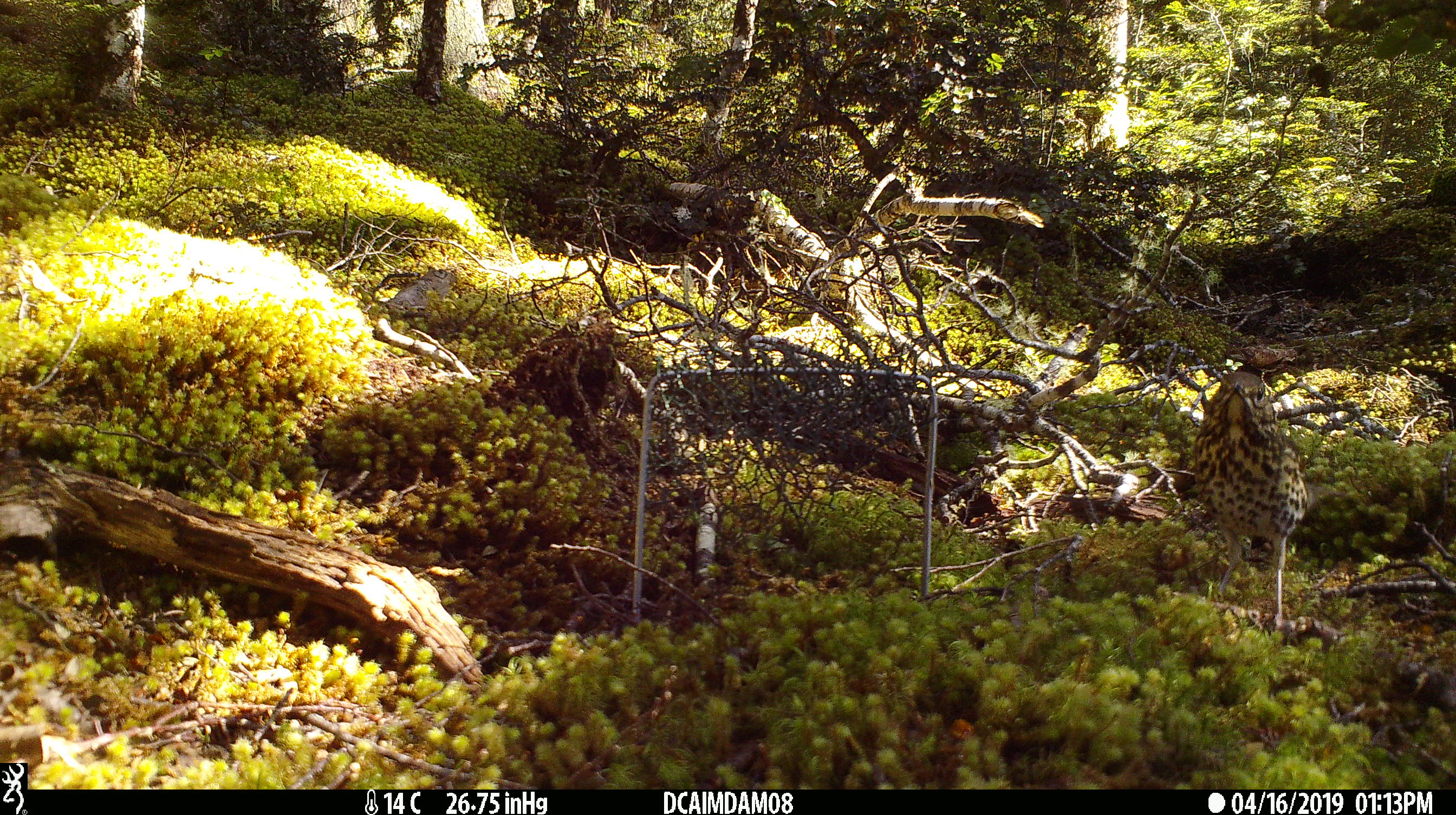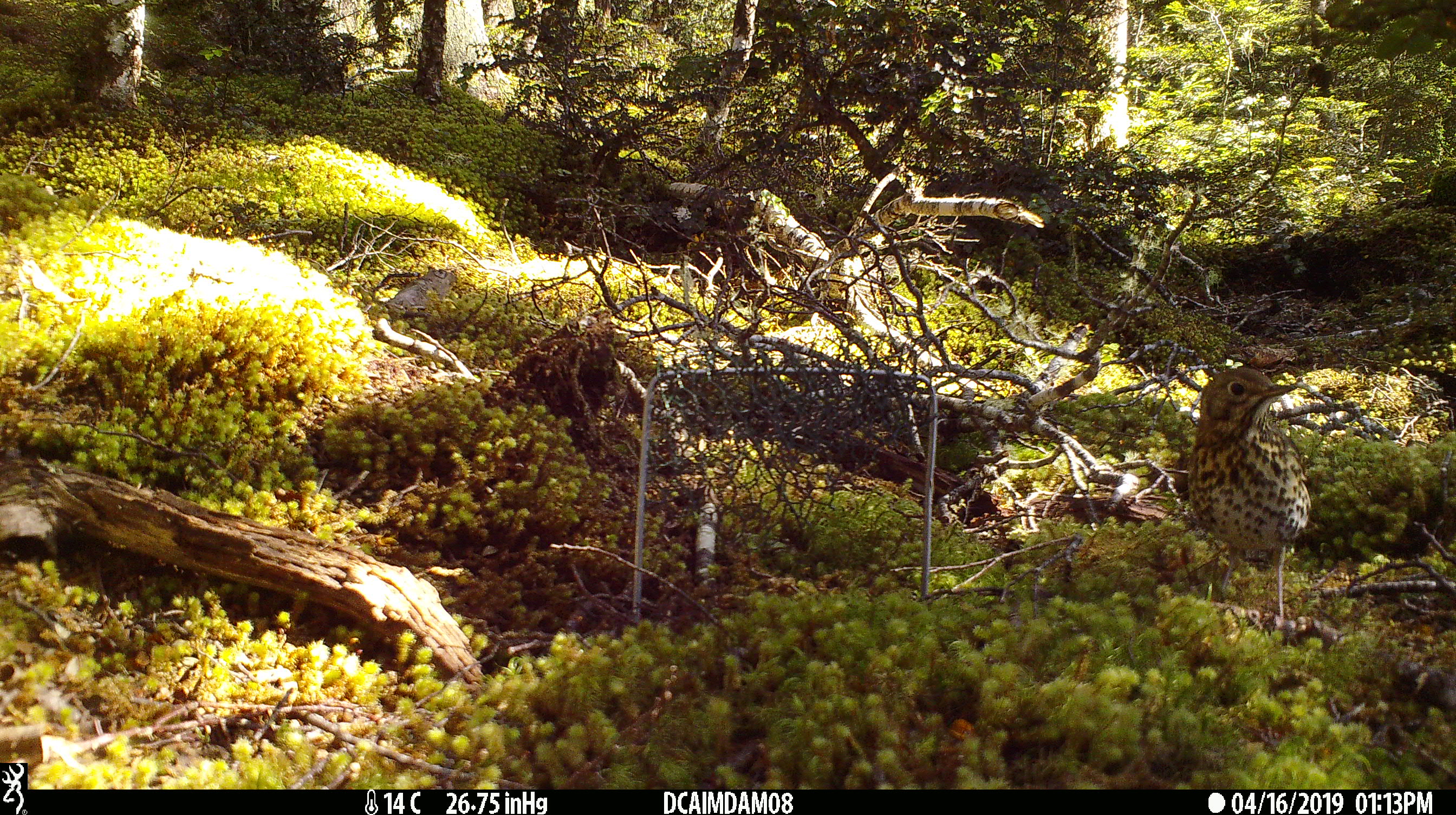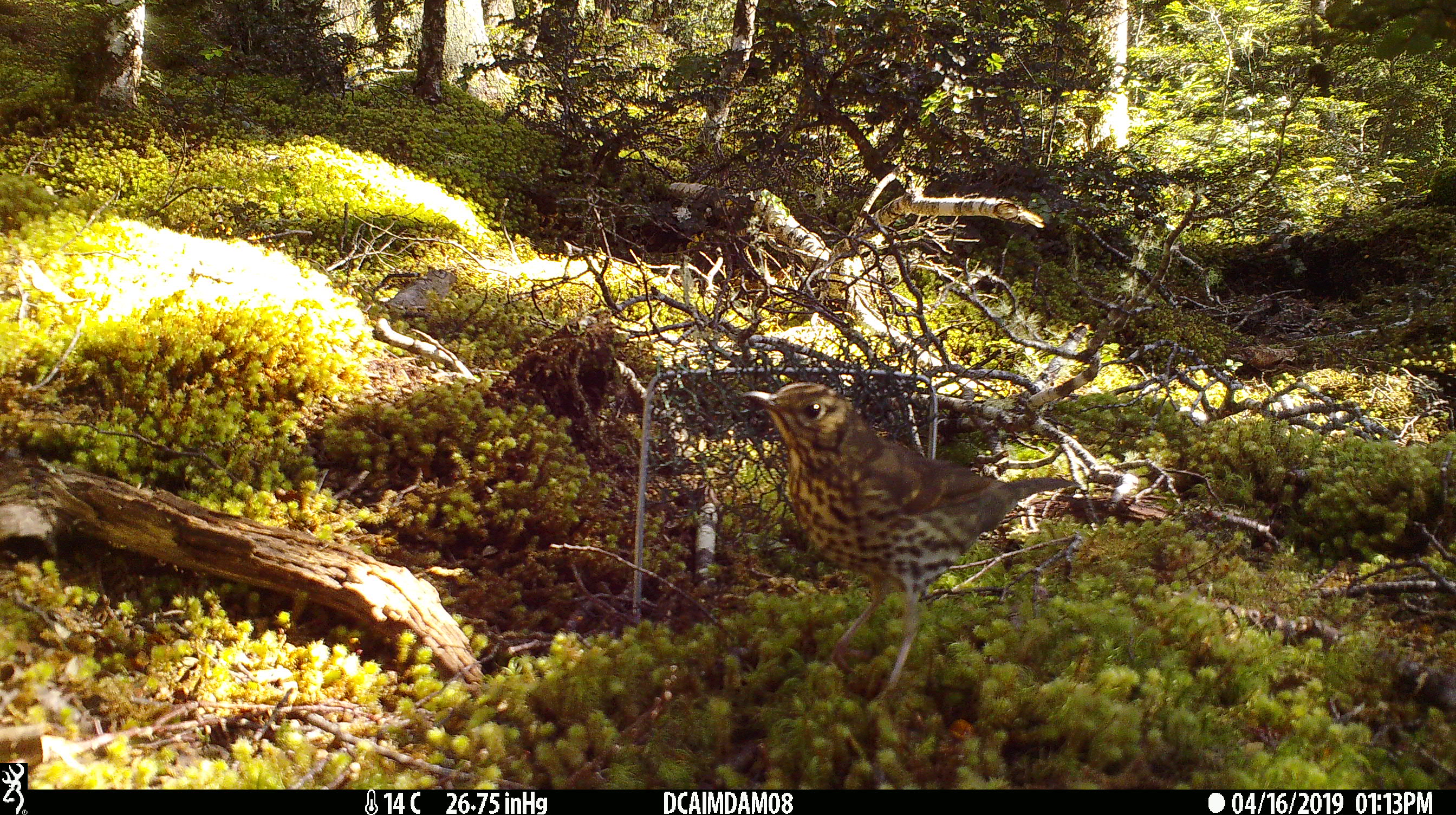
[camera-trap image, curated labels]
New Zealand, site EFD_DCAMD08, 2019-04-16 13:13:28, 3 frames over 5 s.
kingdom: Animalia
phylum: Chordata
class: Aves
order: Passeriformes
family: Turdidae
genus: Turdus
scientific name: Turdus philomelos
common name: song thrush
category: thrush